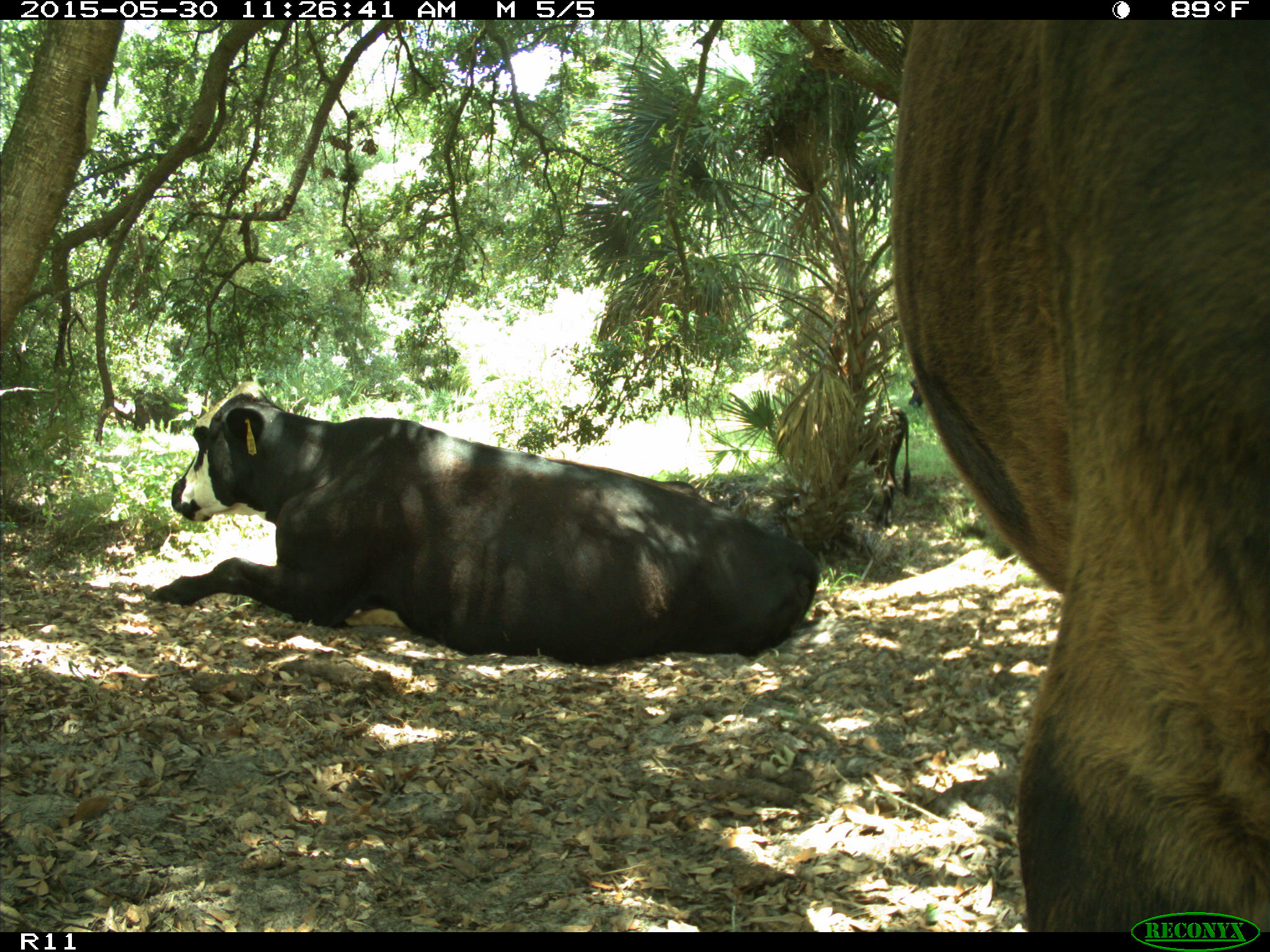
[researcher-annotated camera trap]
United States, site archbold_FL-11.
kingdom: Animalia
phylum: Chordata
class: Mammalia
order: Artiodactyla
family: Bovidae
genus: Bos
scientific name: Bos taurus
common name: domestic cow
Bos taurus (domestic cow).